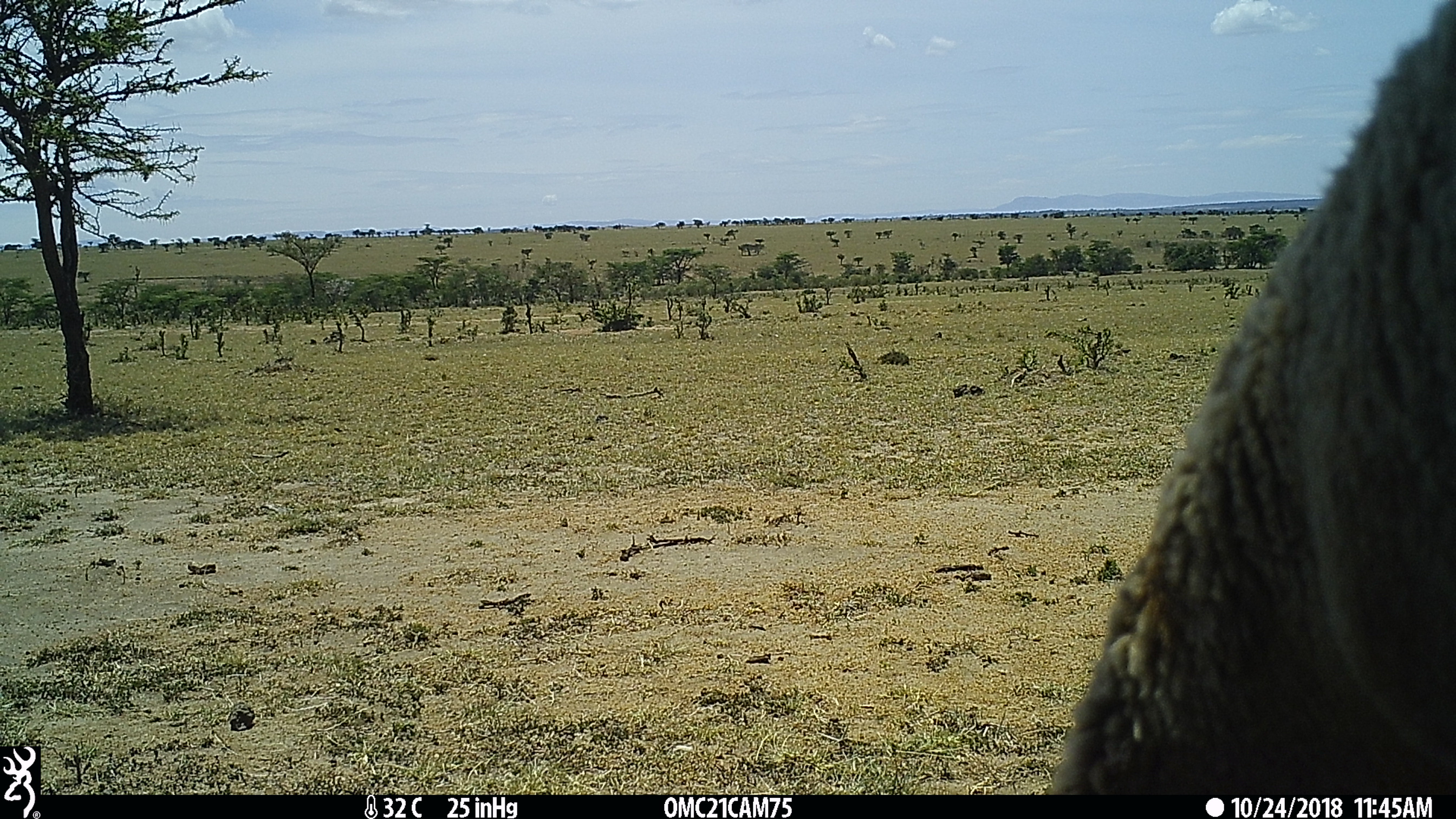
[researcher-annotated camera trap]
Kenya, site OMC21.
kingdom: Animalia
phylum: Chordata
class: Mammalia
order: Artiodactyla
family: Bovidae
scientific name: Bovidae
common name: sheep or goat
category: shoat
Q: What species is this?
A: Shoat (sheep or goat) (Bovidae).